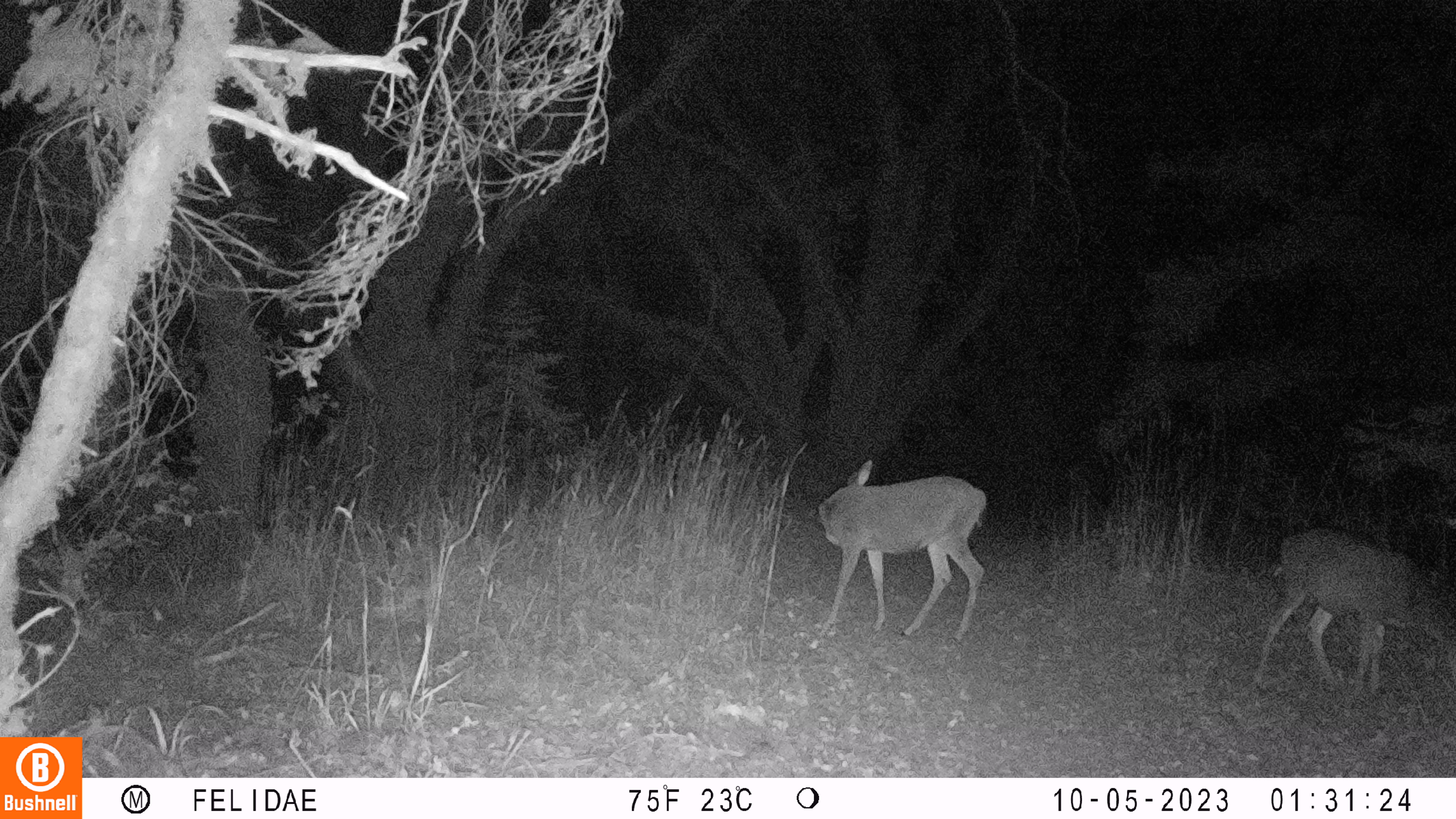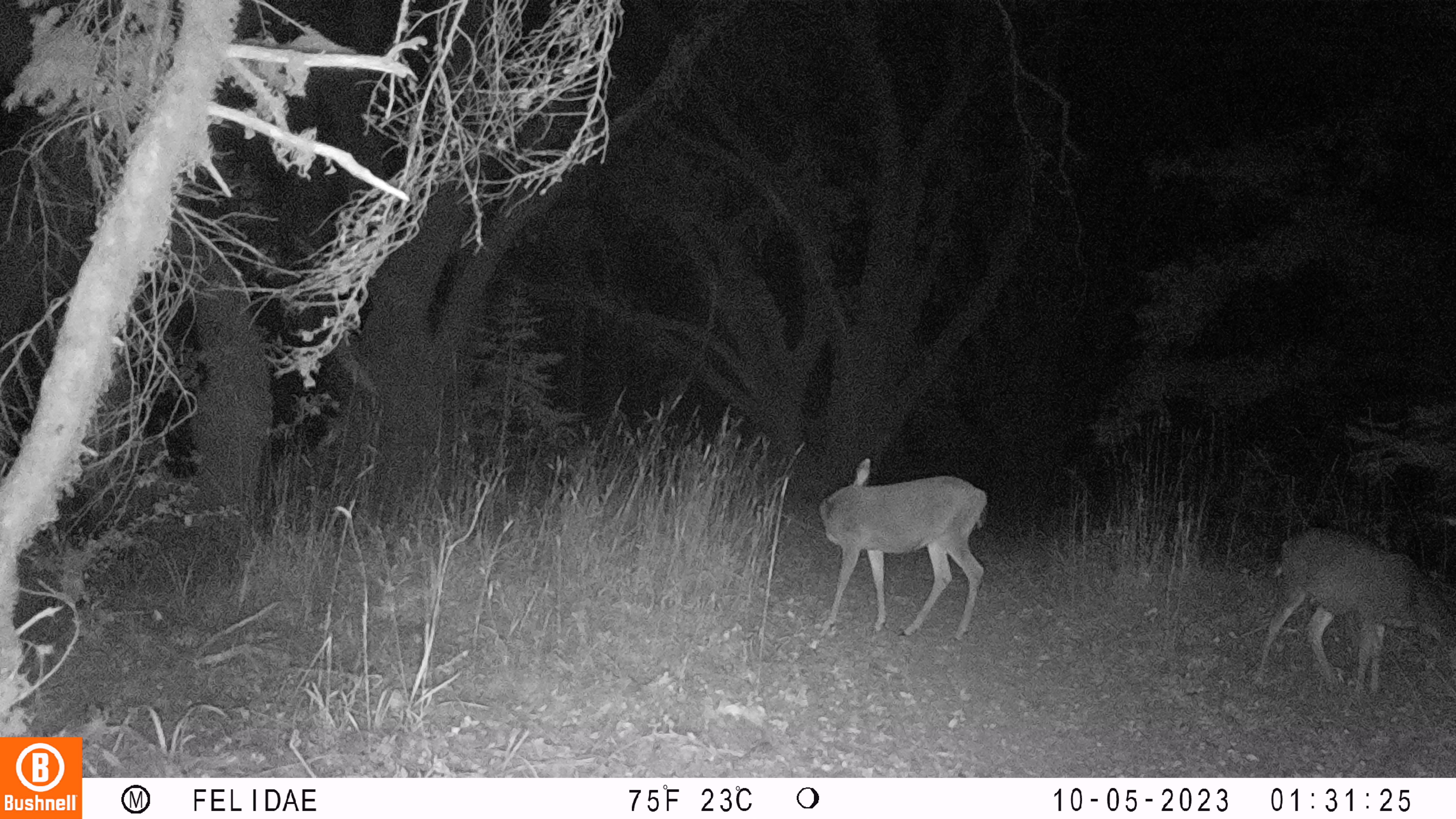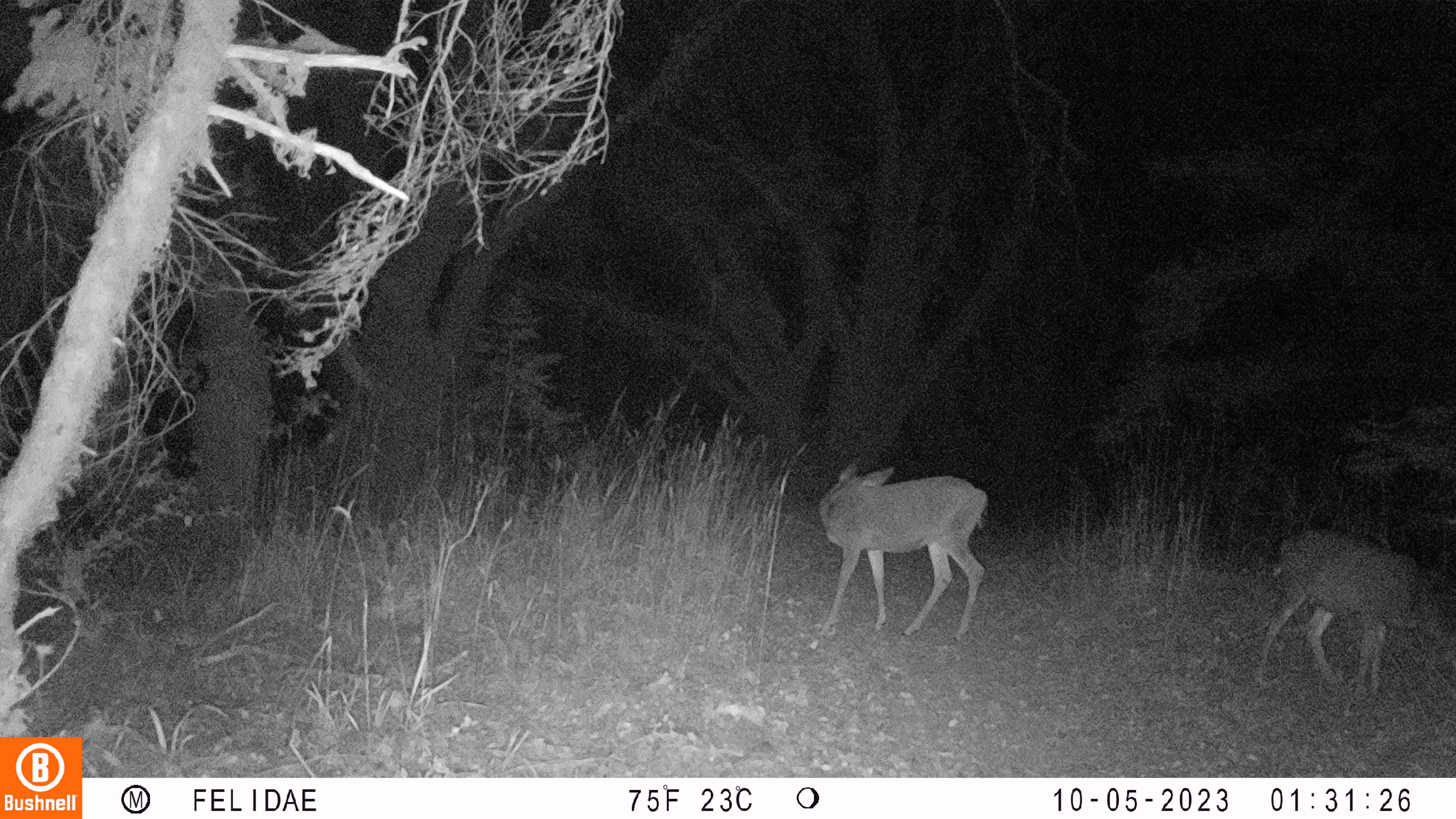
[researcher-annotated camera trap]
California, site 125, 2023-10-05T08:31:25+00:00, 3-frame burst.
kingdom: Animalia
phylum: Chordata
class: Mammalia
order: Artiodactyla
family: Cervidae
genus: Odocoileus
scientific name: Odocoileus hemionus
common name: mule deer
Mule deer (Odocoileus hemionus).